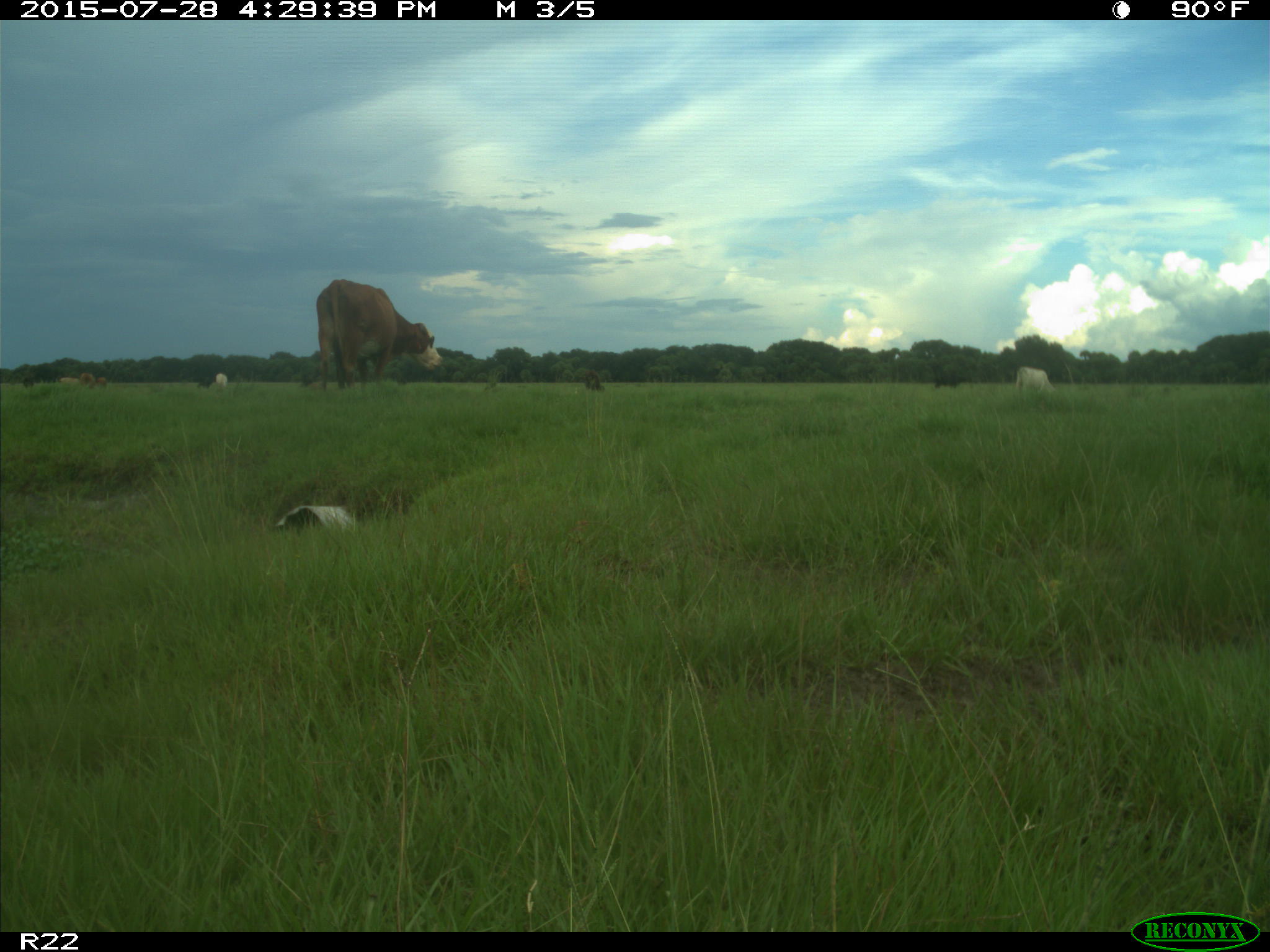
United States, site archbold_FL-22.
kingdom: Animalia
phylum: Chordata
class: Mammalia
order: Artiodactyla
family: Bovidae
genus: Bos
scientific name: Bos taurus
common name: domestic cow